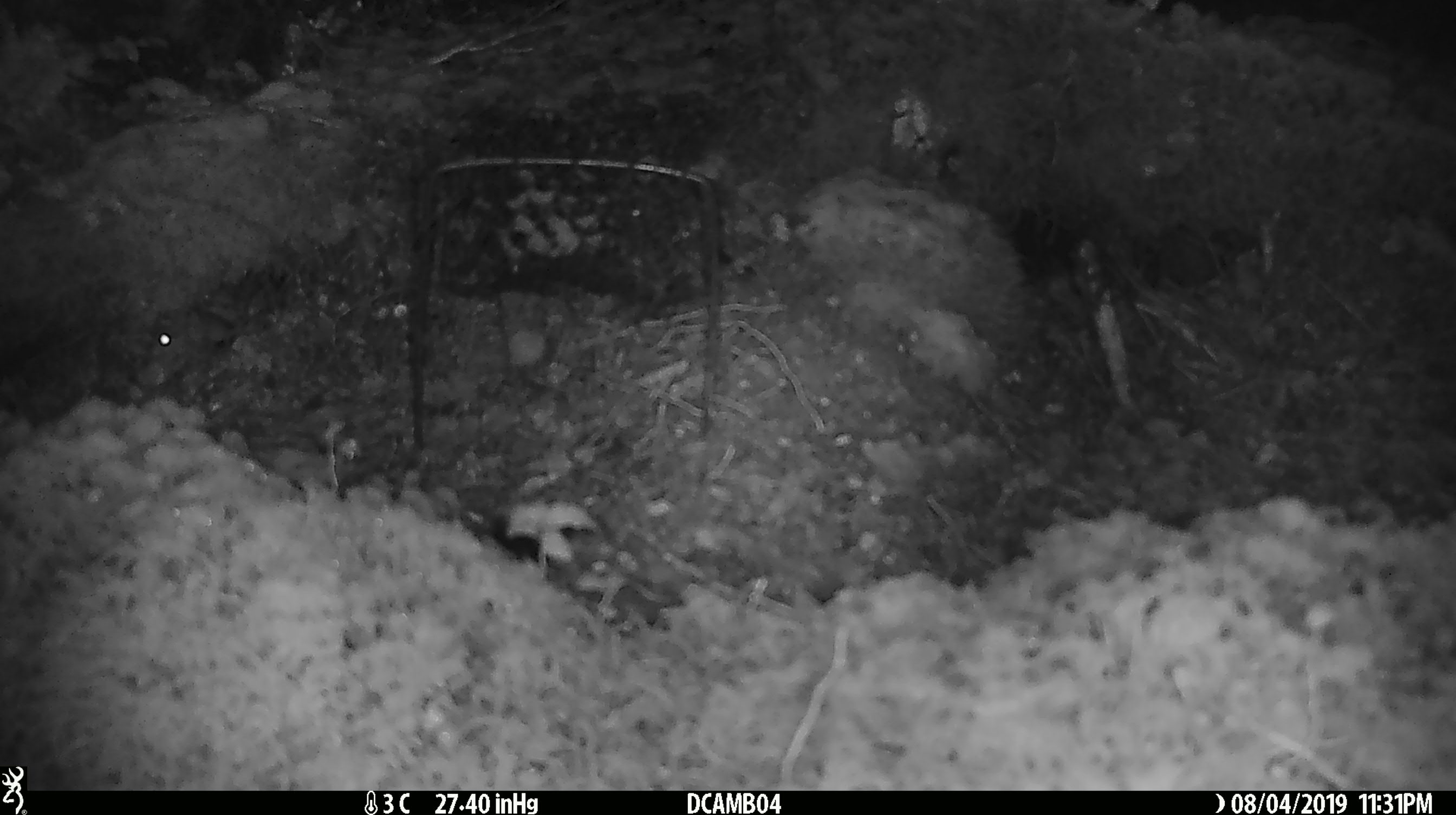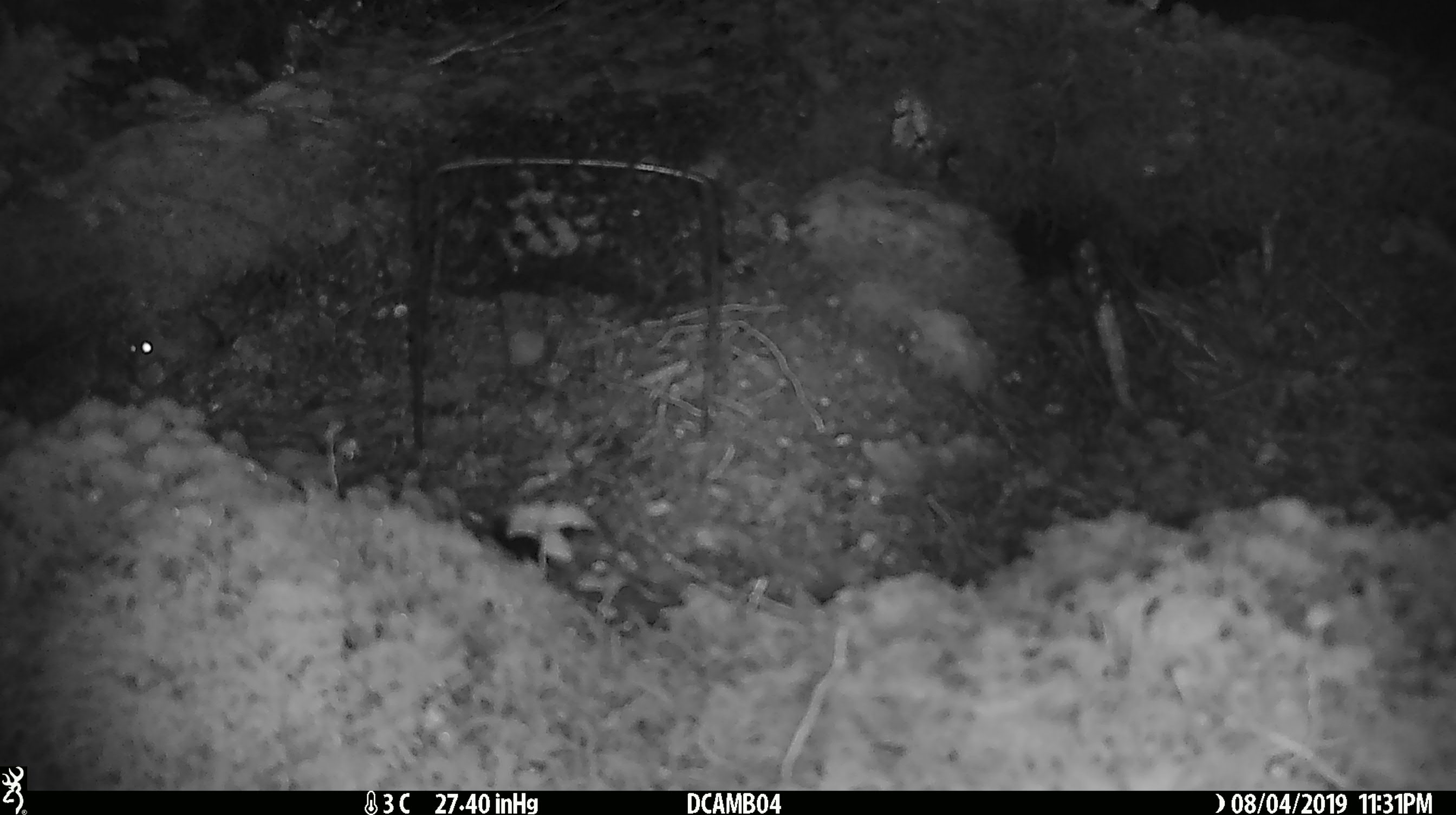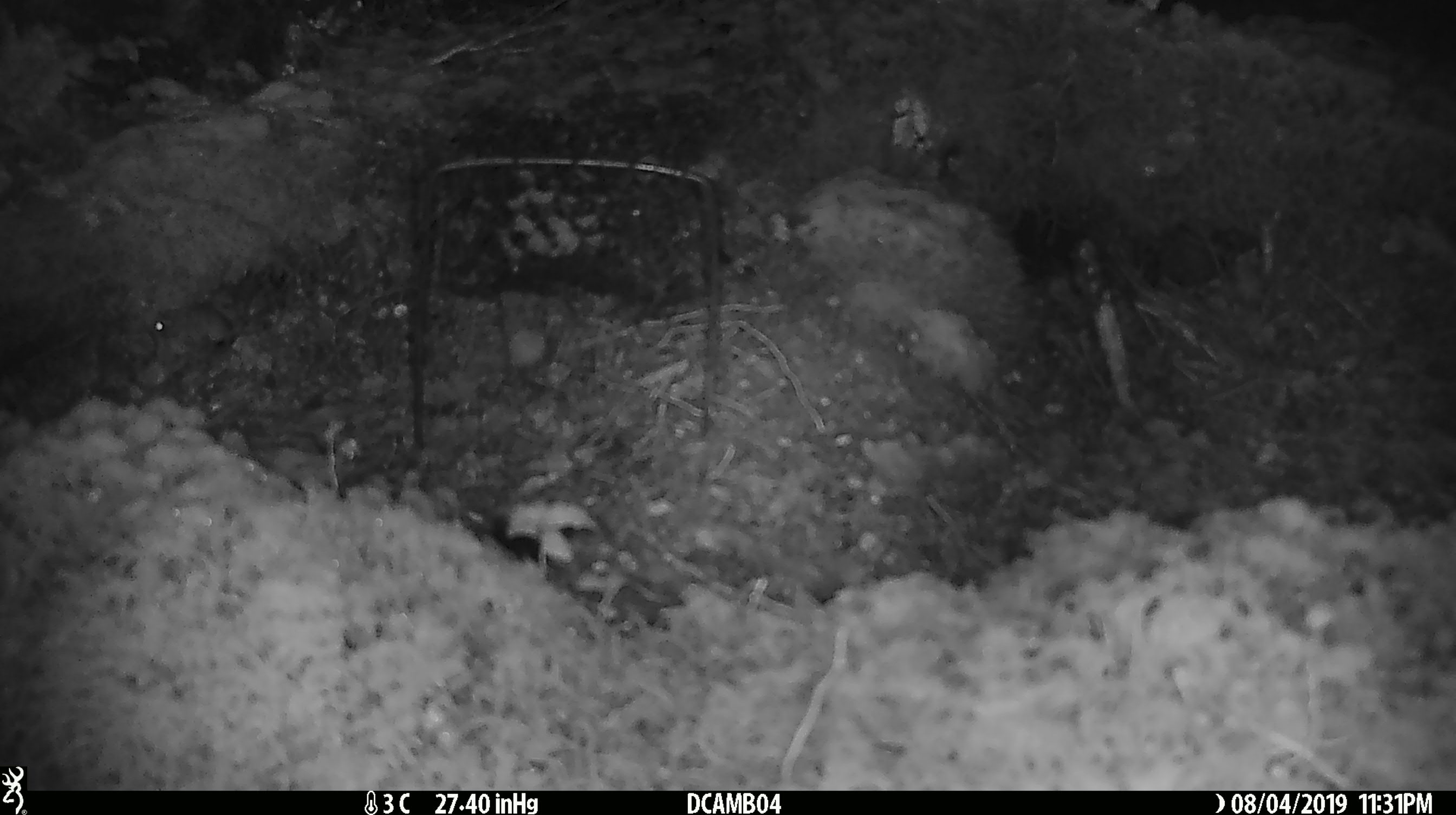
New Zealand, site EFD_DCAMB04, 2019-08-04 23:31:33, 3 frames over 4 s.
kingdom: Animalia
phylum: Chordata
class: Mammalia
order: Rodentia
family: Muridae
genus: Mus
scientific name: Mus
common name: mouse